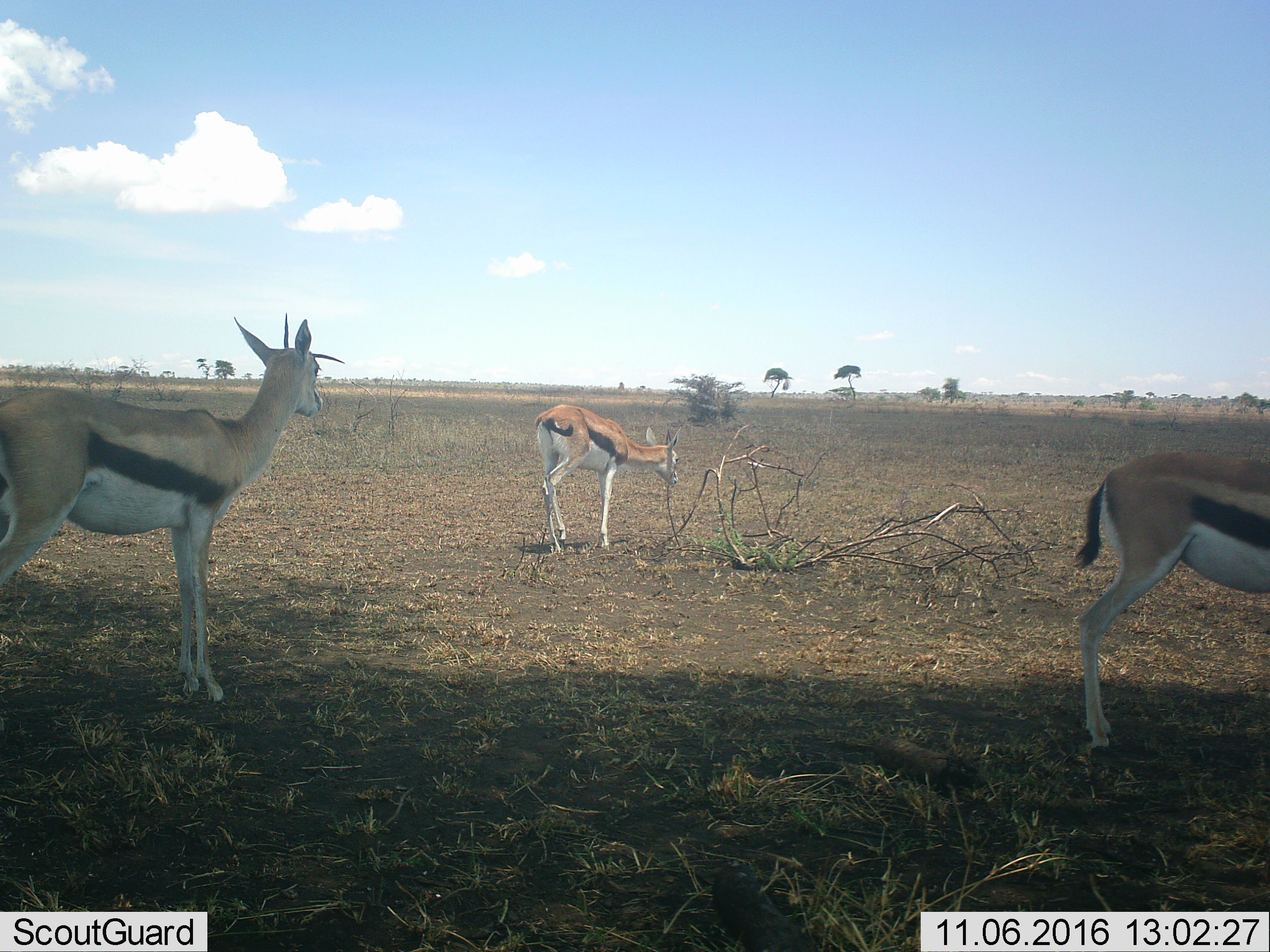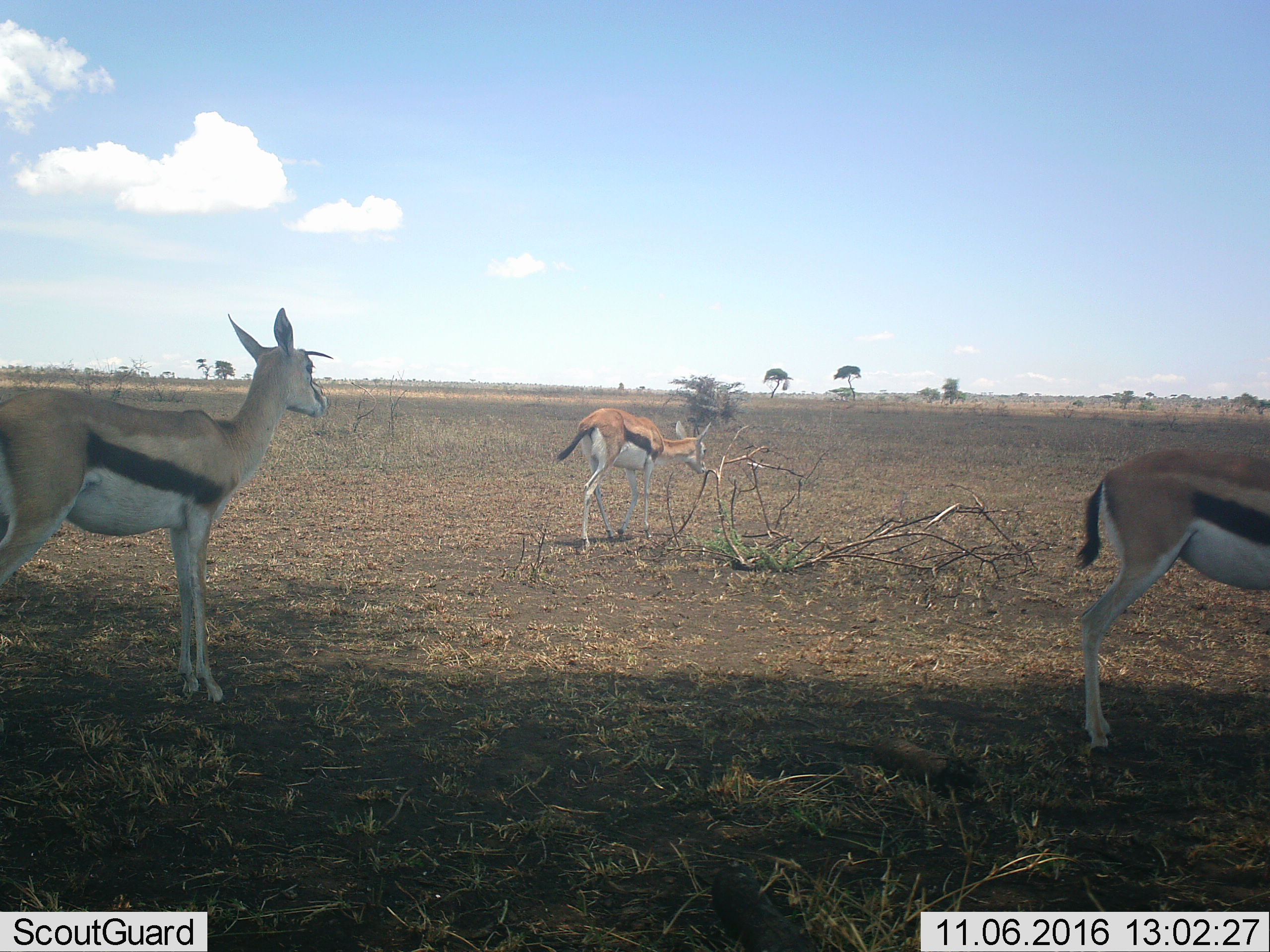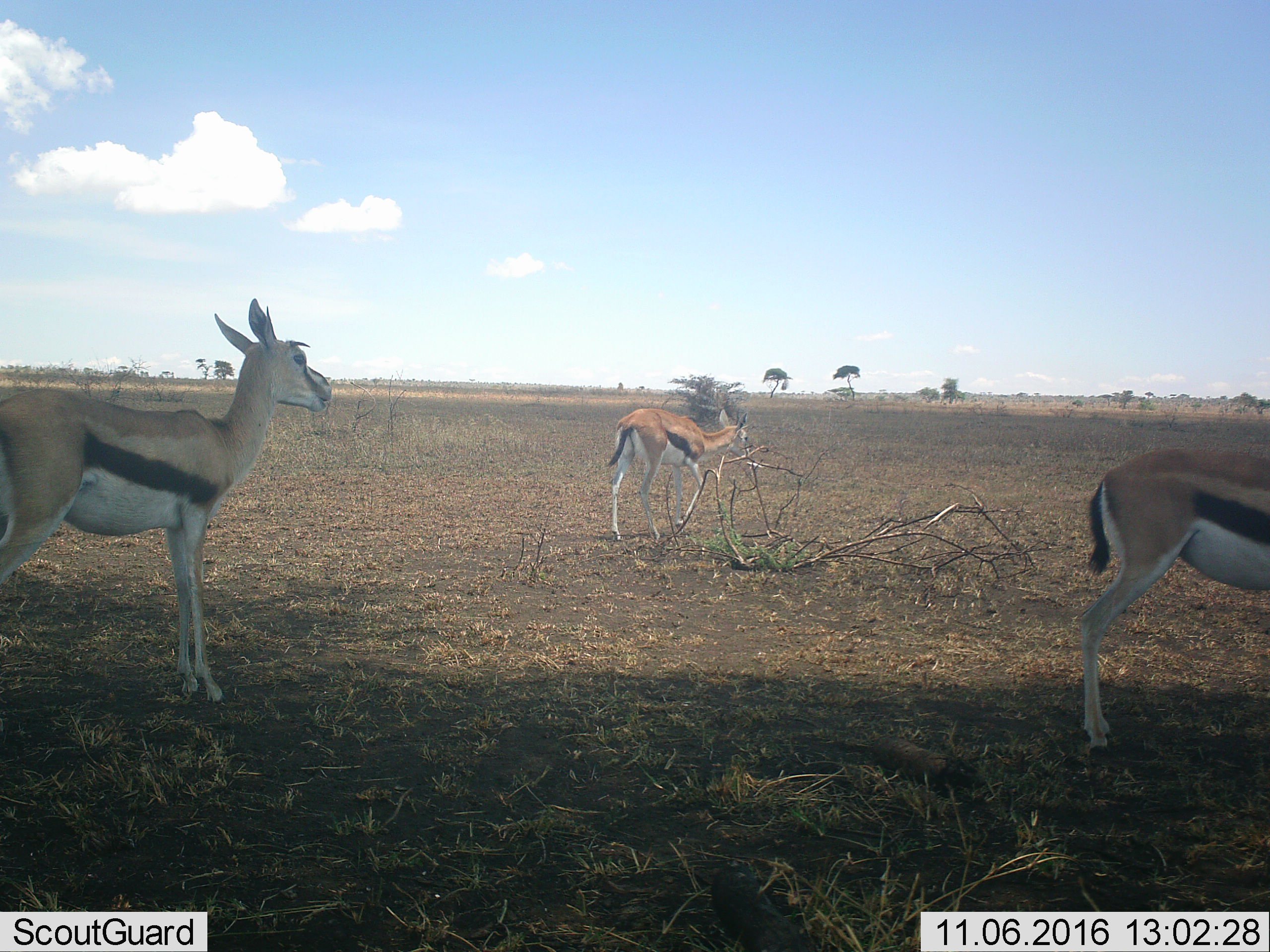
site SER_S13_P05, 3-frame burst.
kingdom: Animalia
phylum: Chordata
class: Mammalia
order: Artiodactyla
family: Bovidae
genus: Eudorcas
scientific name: Eudorcas thomsonii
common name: thomson's gazelle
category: gazellethomsons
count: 3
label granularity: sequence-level